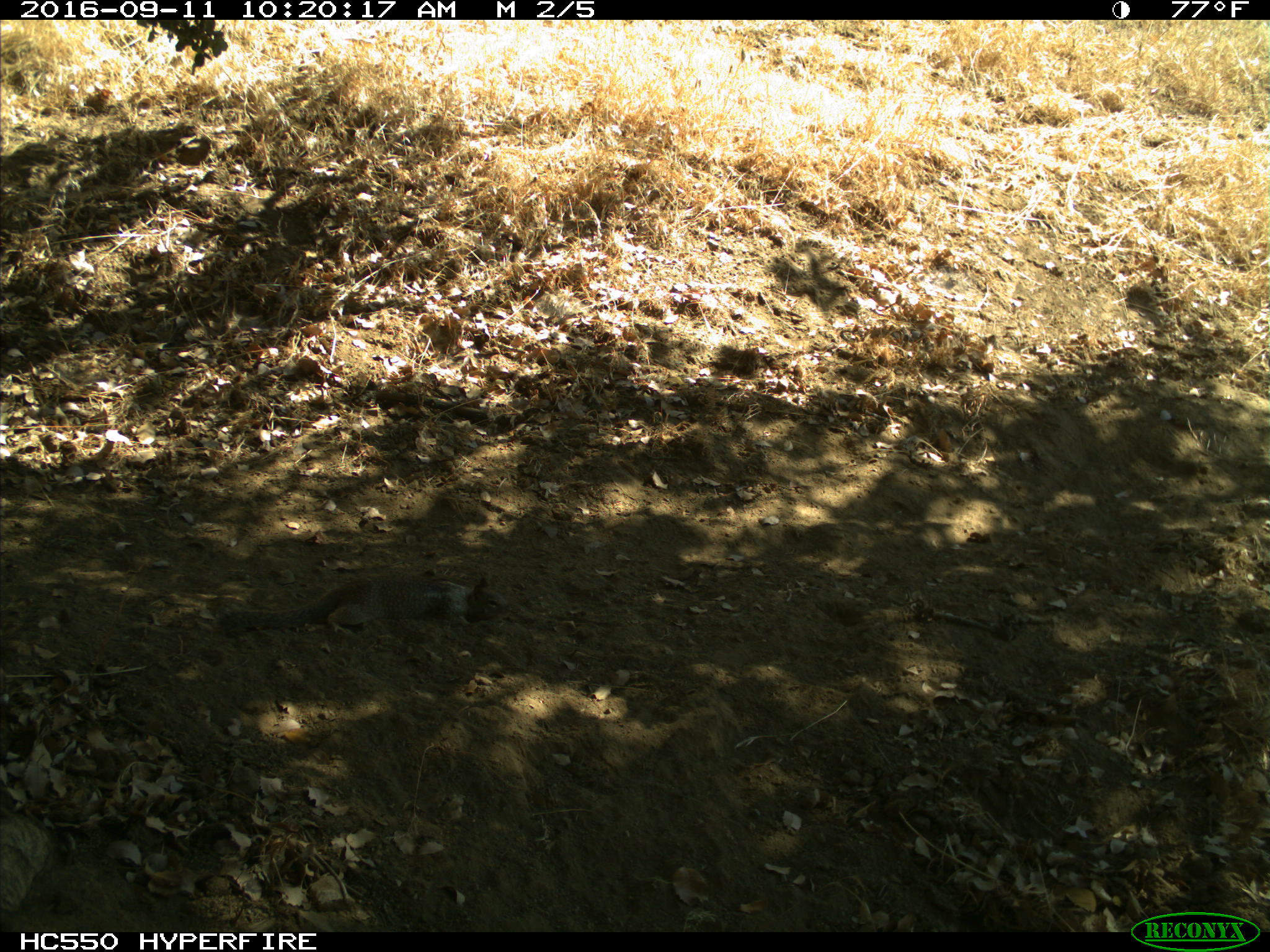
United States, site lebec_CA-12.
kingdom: Animalia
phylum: Chordata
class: Mammalia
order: Rodentia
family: Sciuridae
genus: Otospermophilus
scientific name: Otospermophilus beecheyi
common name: california ground squirrel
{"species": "Otospermophilus beecheyi (california ground squirrel)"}